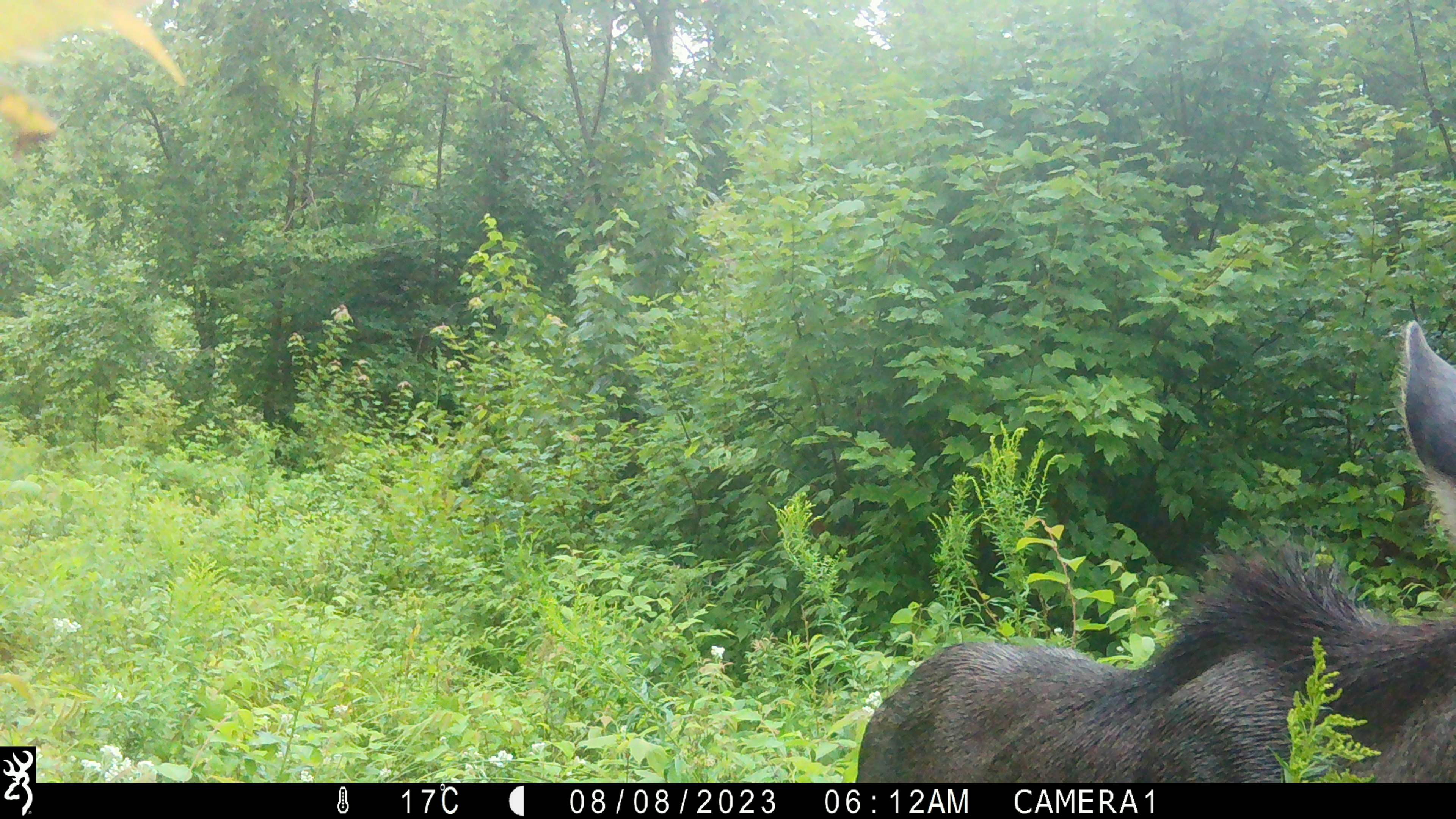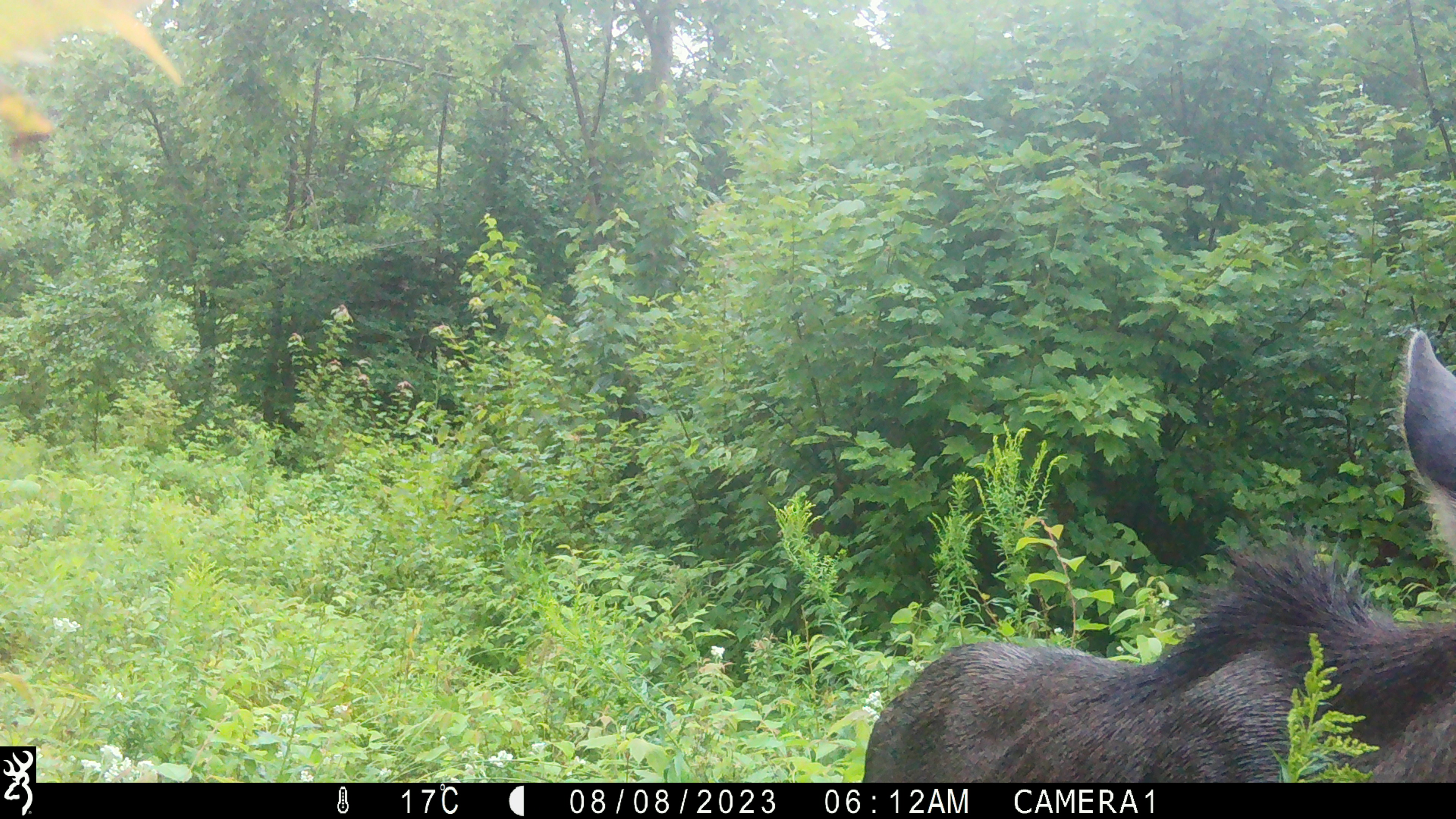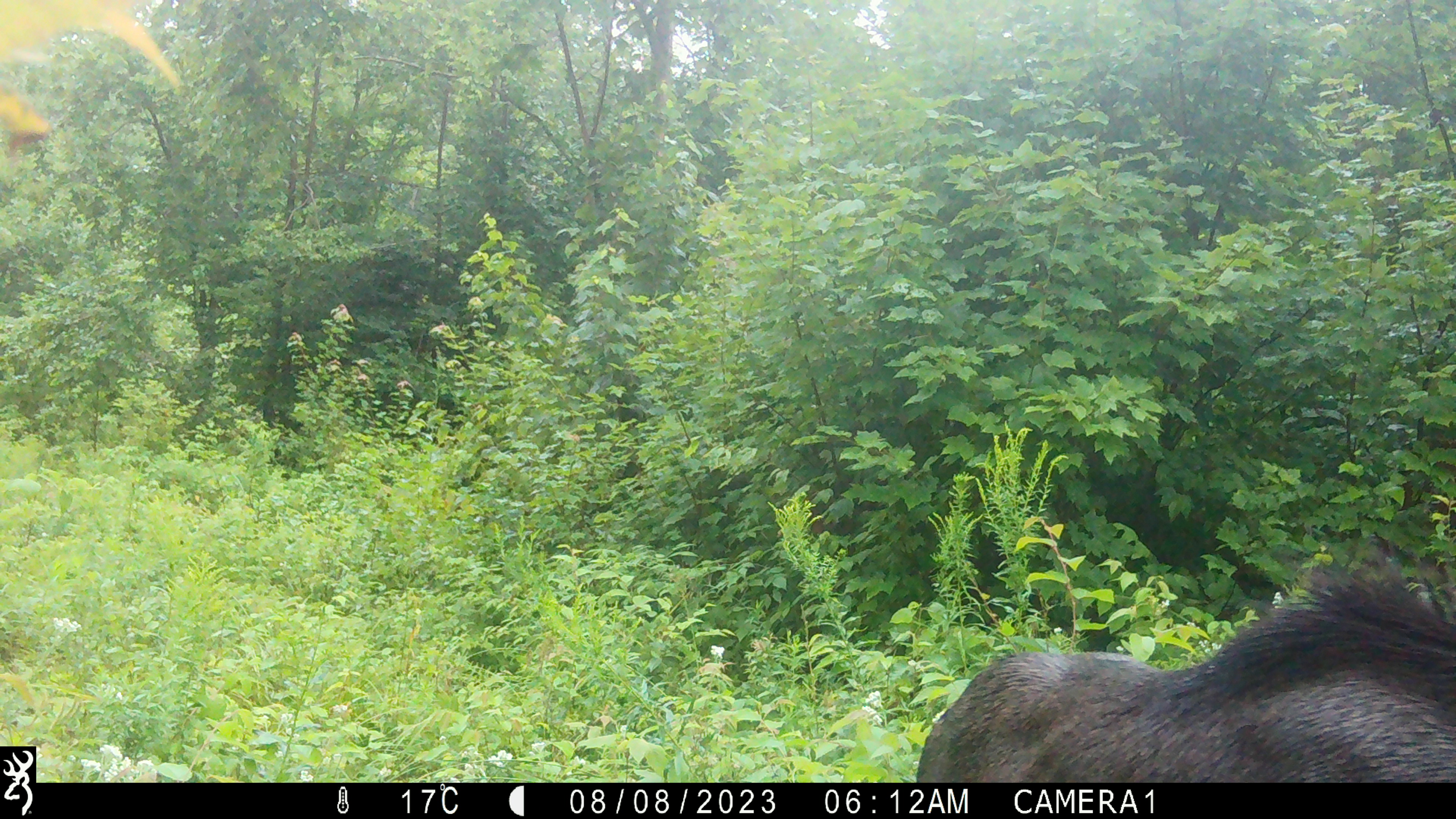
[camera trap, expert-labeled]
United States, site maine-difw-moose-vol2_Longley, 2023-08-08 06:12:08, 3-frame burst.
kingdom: Animalia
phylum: Chordata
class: Mammalia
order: Artiodactyla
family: Cervidae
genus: Alces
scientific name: Alces alces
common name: moose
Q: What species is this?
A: Moose (Alces alces).